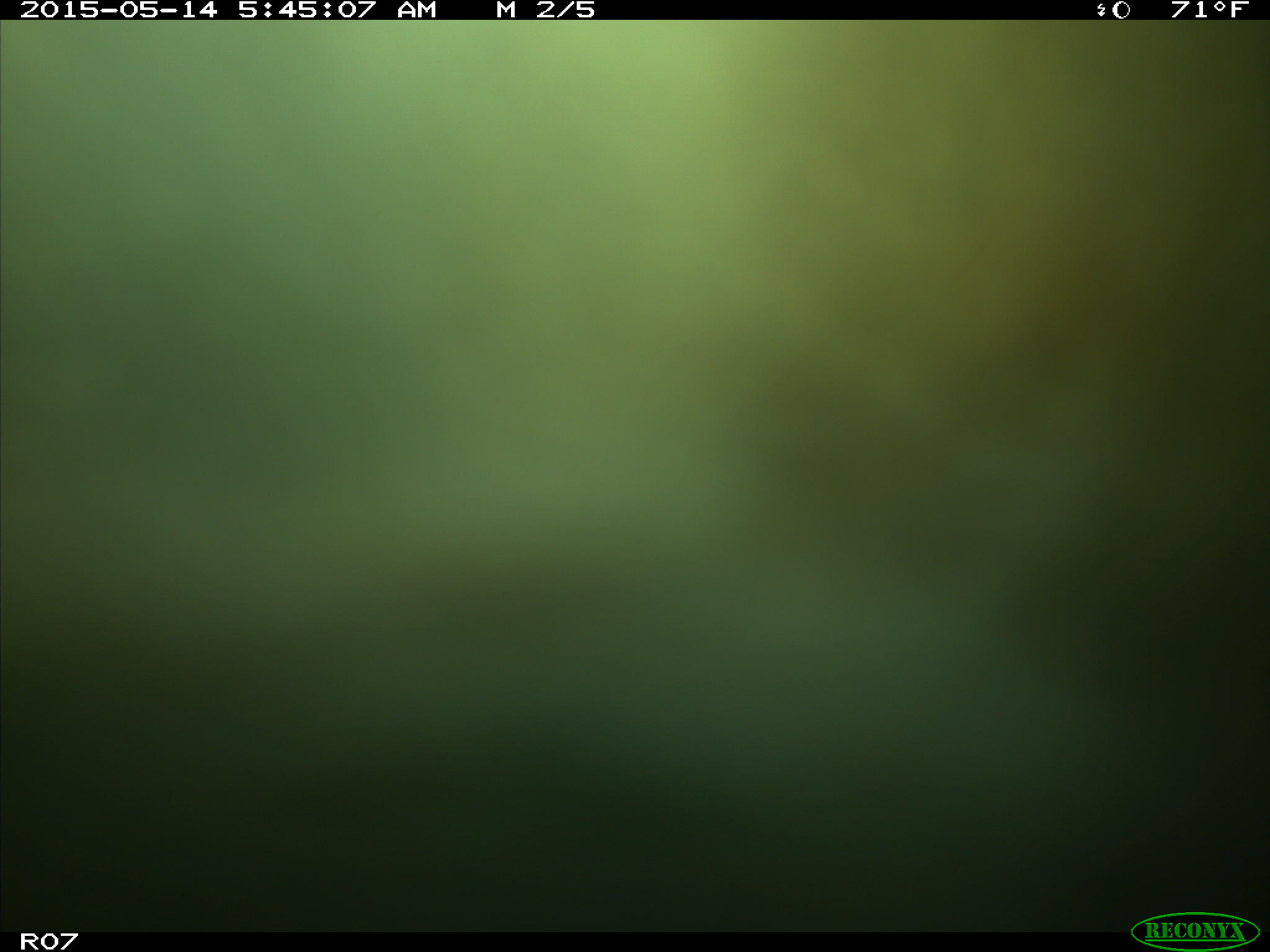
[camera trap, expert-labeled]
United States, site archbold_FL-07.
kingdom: Animalia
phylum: Chordata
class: Mammalia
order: Artiodactyla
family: Bovidae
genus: Bos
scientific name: Bos taurus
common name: domestic cow